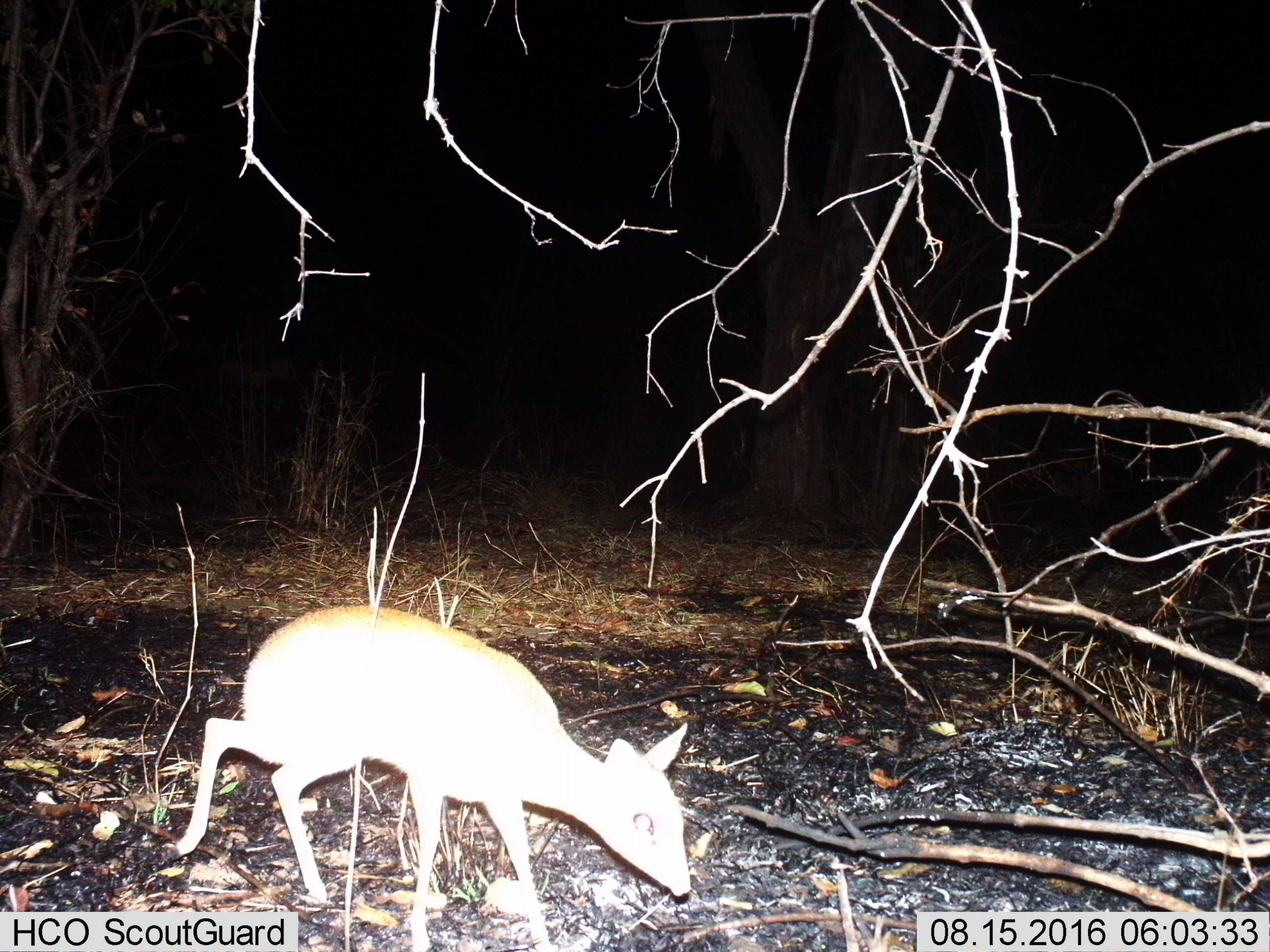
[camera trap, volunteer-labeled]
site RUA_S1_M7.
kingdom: Animalia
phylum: Chordata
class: Mammalia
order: Artiodactyla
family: Bovidae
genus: Madoqua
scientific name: Madoqua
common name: dik-dik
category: dikdik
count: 1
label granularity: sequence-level